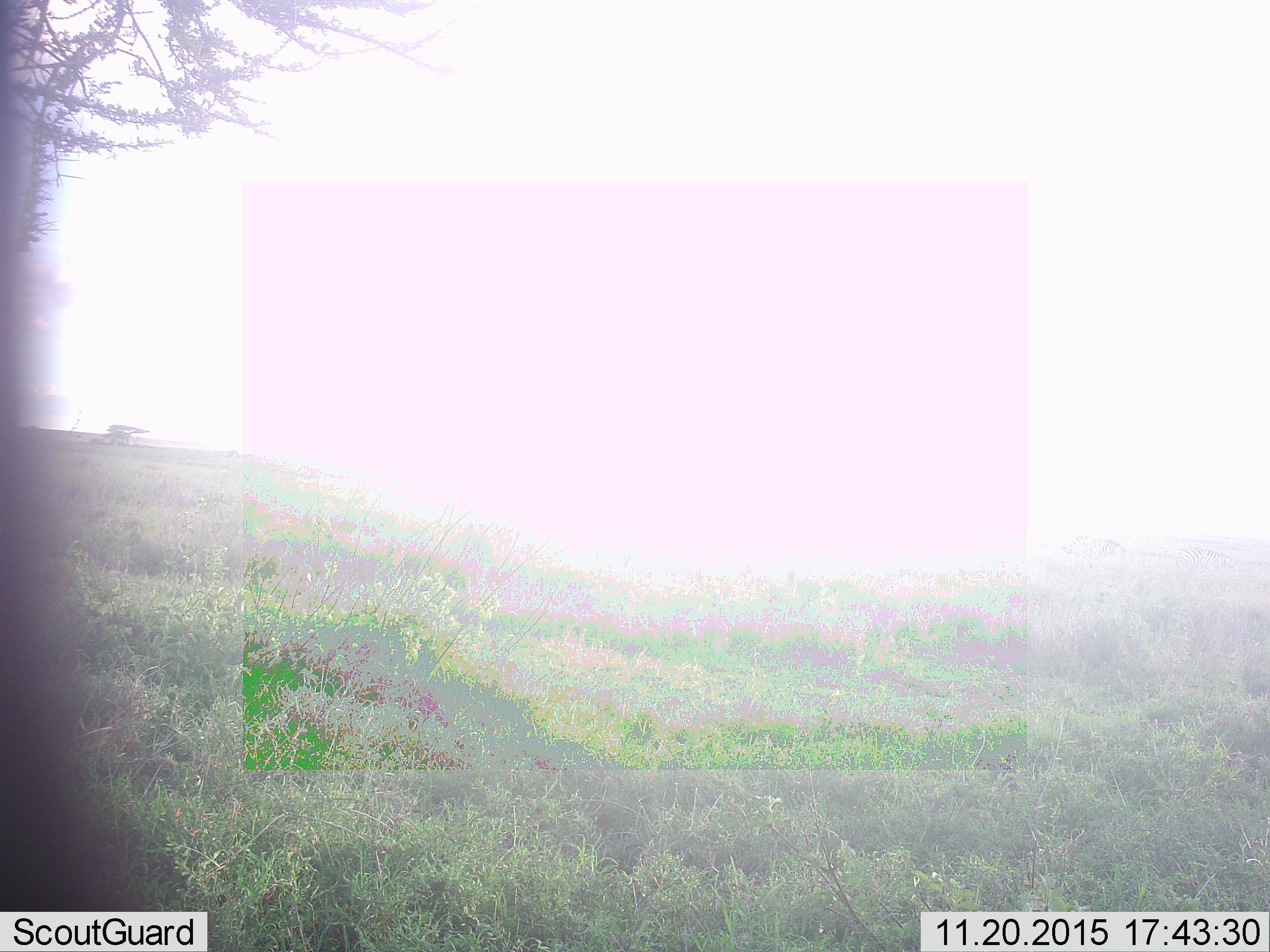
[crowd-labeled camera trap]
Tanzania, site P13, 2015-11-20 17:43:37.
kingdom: Animalia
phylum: Chordata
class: Mammalia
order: Perissodactyla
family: Equidae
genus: Equus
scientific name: Equus quagga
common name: plains zebra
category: zebra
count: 1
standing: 0%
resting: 0%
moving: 100%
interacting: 0%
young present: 0%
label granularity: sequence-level